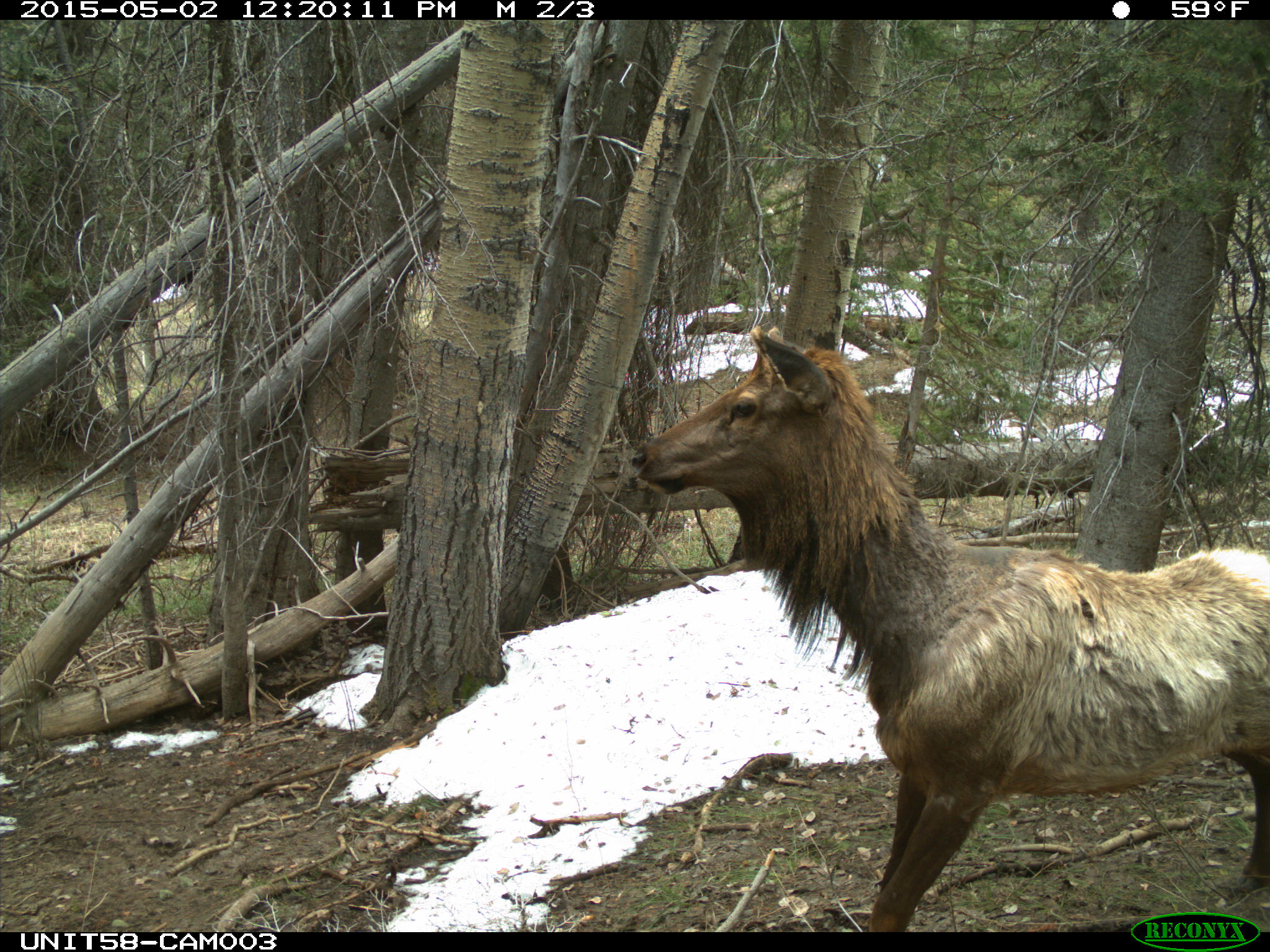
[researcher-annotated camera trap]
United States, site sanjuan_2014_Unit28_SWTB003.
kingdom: Animalia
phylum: Chordata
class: Mammalia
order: Artiodactyla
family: Cervidae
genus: Cervus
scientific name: Cervus elaphus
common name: red deer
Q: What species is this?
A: Cervus elaphus (red deer).